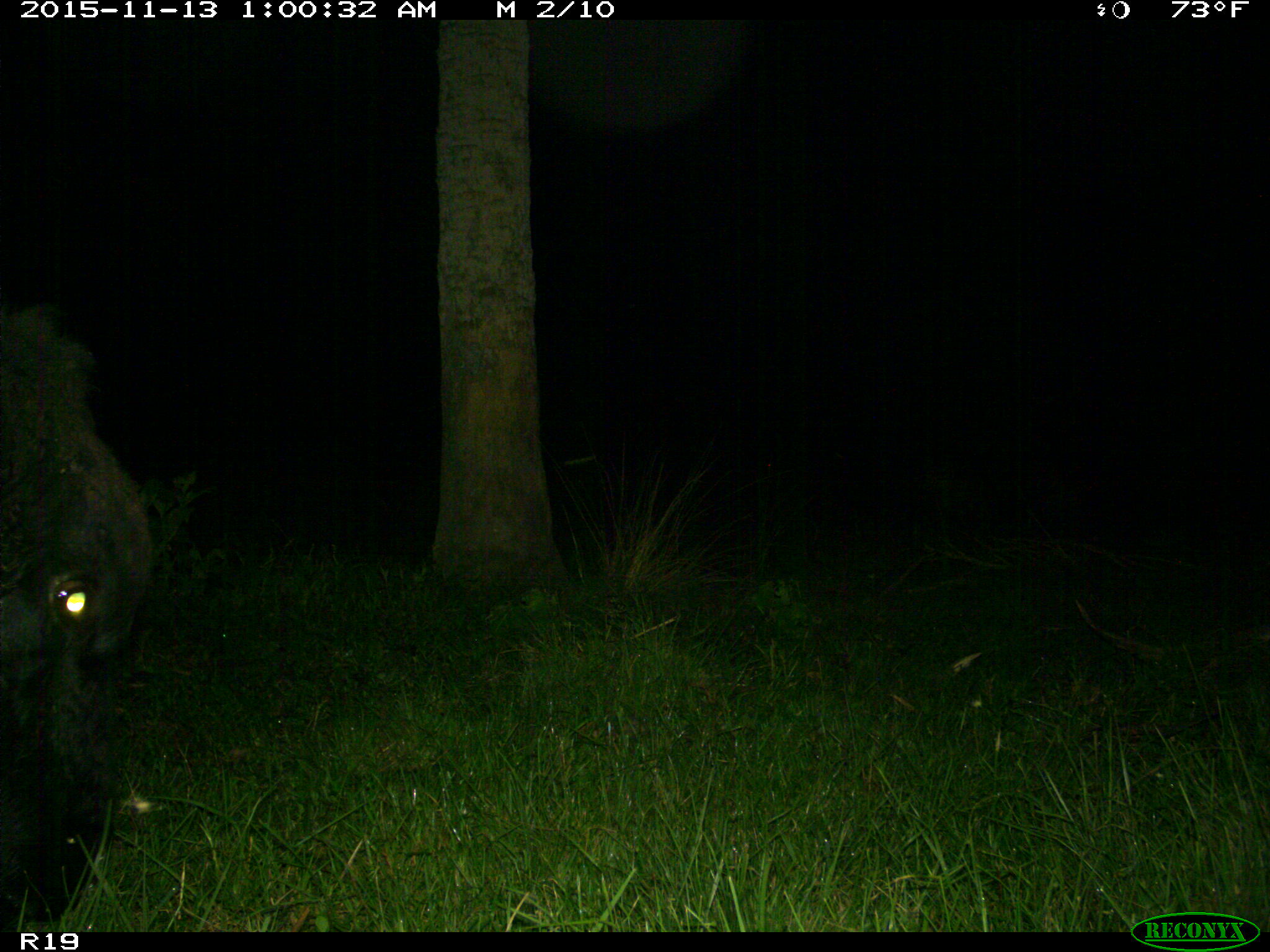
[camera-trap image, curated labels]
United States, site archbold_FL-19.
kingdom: Animalia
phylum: Chordata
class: Mammalia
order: Artiodactyla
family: Bovidae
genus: Bos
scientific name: Bos taurus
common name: domestic cow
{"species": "Bos taurus (domestic cow)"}